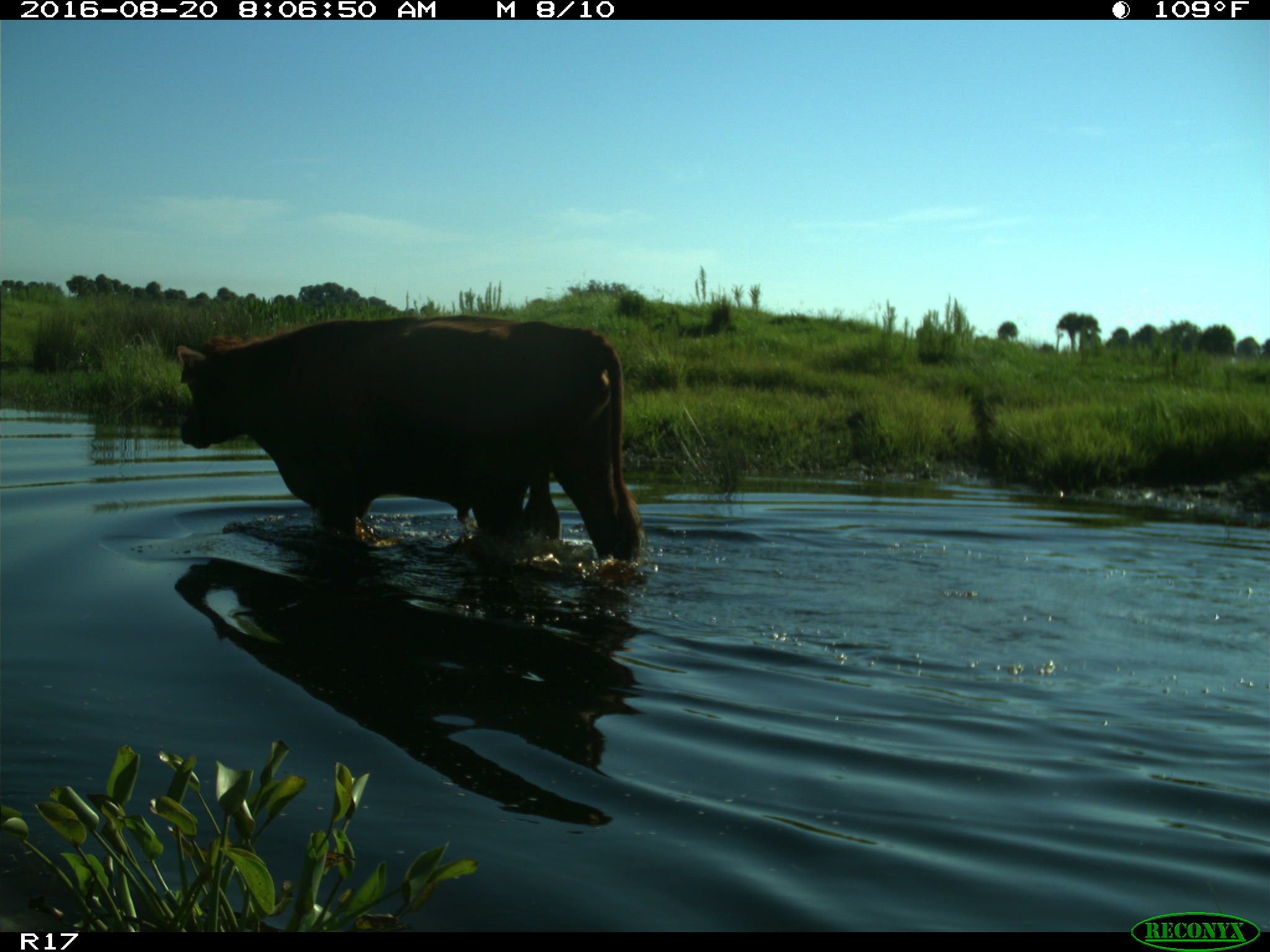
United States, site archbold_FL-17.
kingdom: Animalia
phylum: Chordata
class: Mammalia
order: Artiodactyla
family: Bovidae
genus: Bos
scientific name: Bos taurus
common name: domestic cow